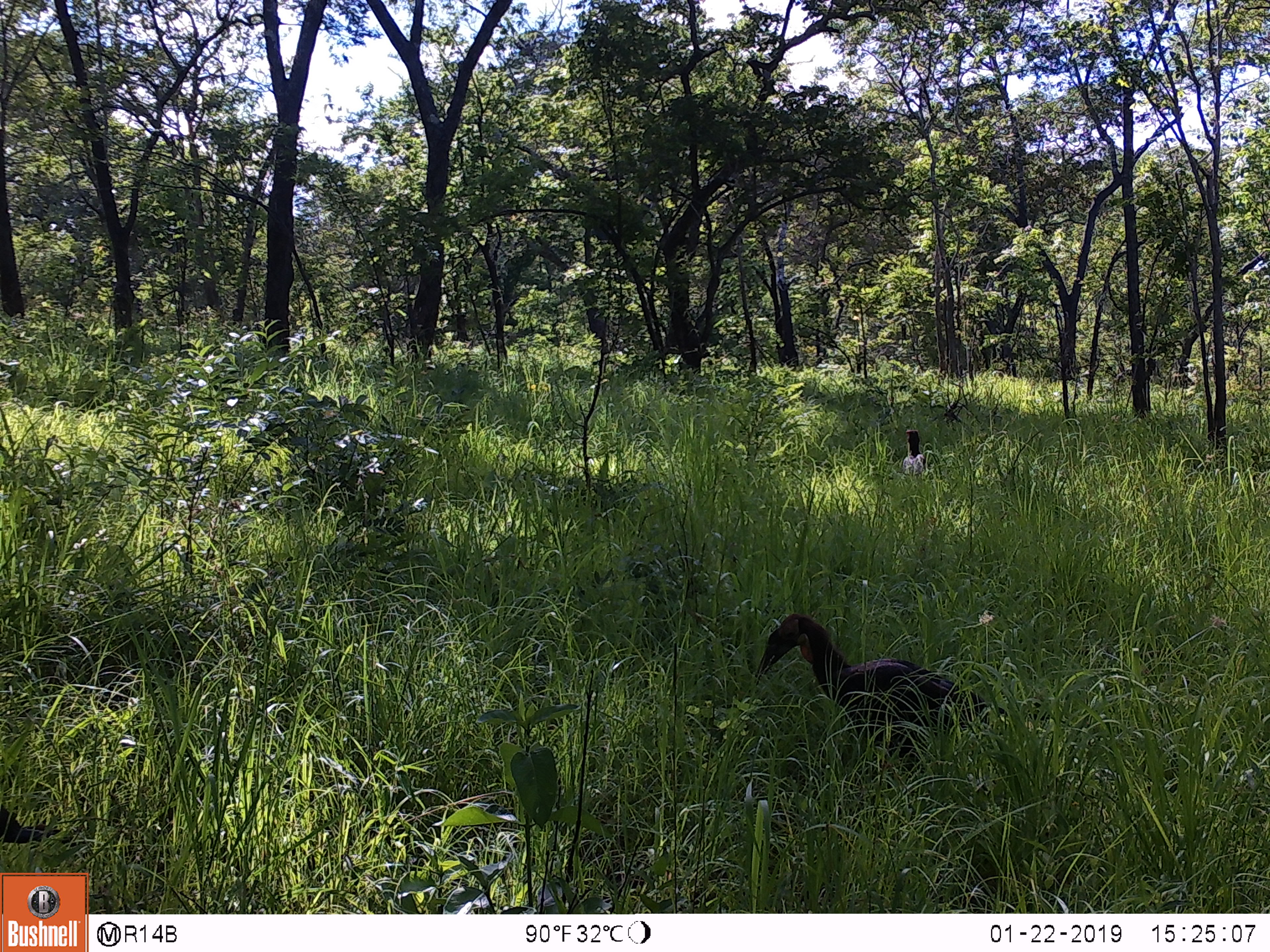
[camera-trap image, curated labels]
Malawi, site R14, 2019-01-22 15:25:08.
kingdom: Animalia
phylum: Chordata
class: Aves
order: Bucerotiformes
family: Bucorvidae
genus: Bucorvus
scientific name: Bucorvus leadbeateri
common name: southern ground hornbill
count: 3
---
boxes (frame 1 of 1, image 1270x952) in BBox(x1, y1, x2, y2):
southern ground hornbill: BBox(742, 606, 1057, 788); BBox(893, 419, 952, 494); BBox(2, 792, 69, 854)